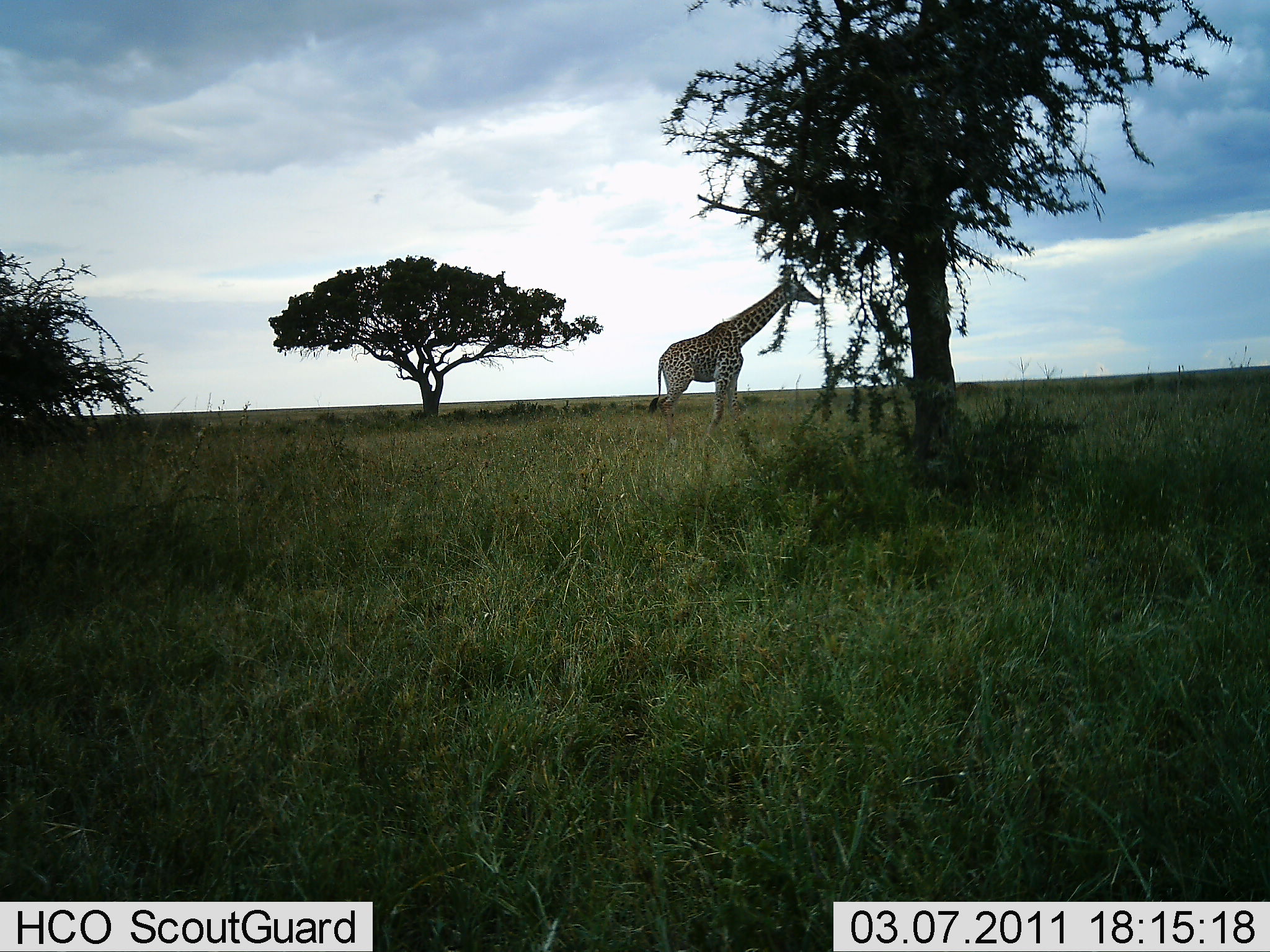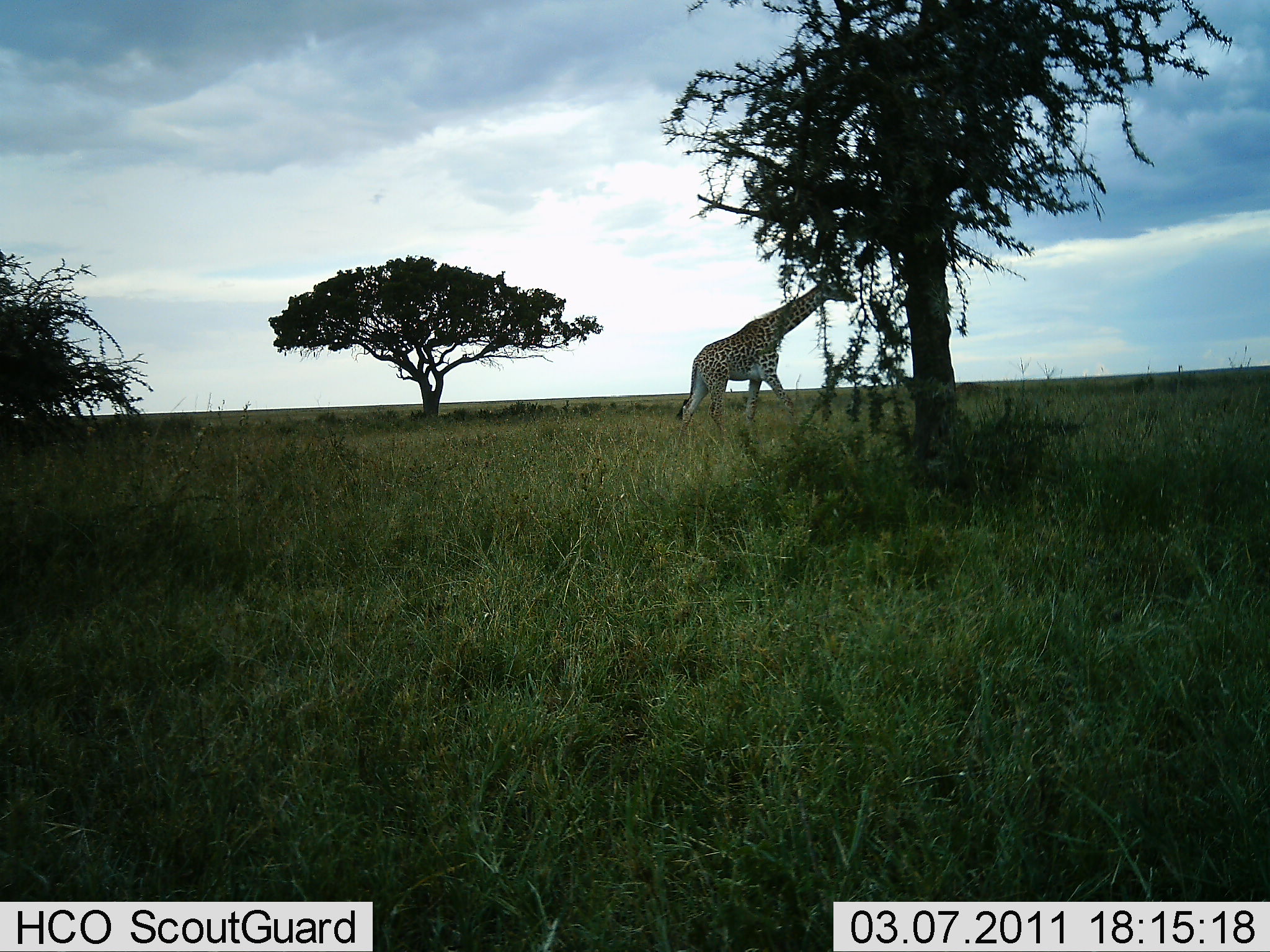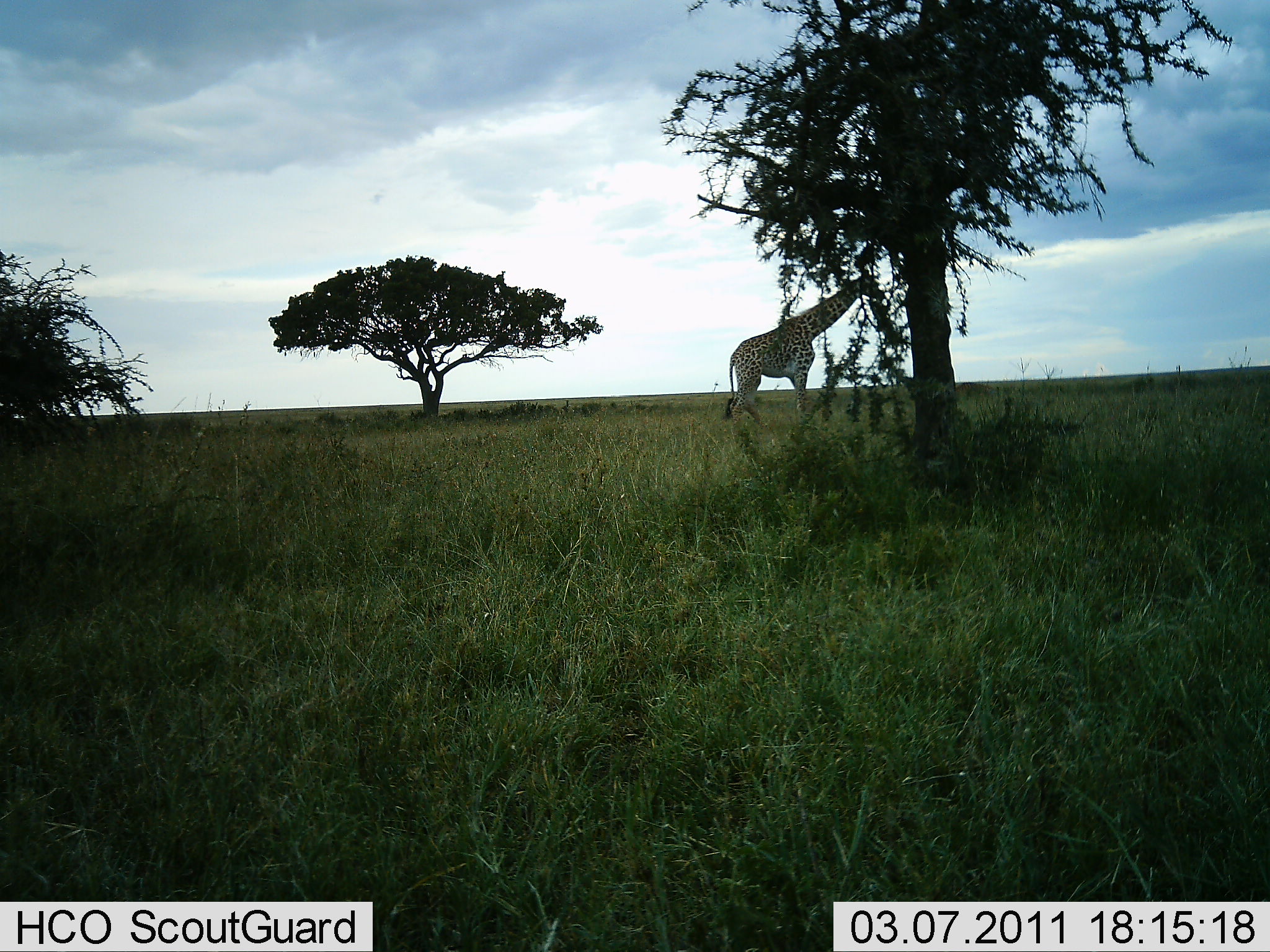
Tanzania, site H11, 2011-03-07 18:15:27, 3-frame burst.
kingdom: Animalia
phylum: Chordata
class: Mammalia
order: Artiodactyla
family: Giraffidae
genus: Giraffa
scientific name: Giraffa camelopardalis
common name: giraffe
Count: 1.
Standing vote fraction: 18%.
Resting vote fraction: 0%.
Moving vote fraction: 82%.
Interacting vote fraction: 0%.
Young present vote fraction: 0%.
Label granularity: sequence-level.